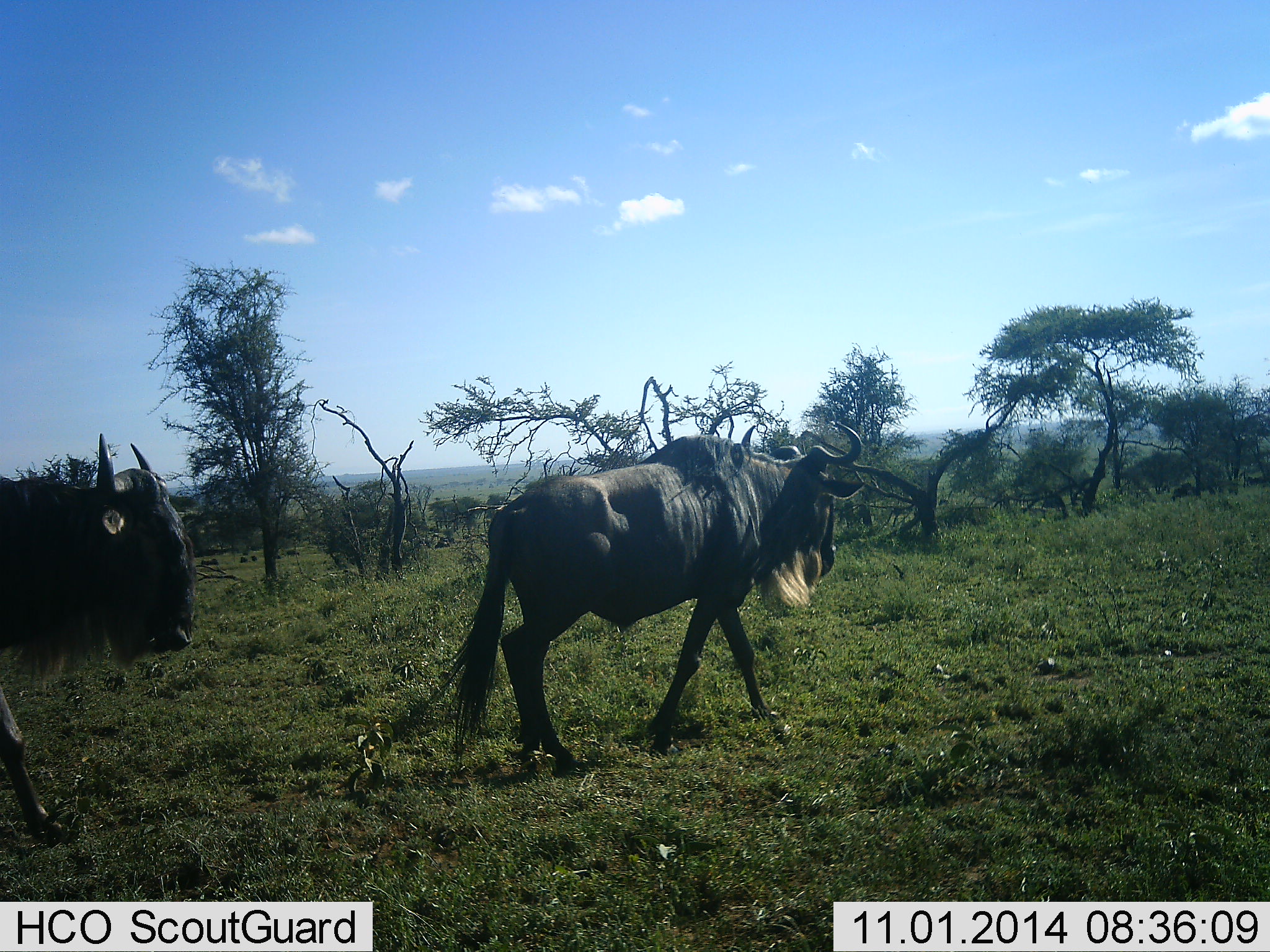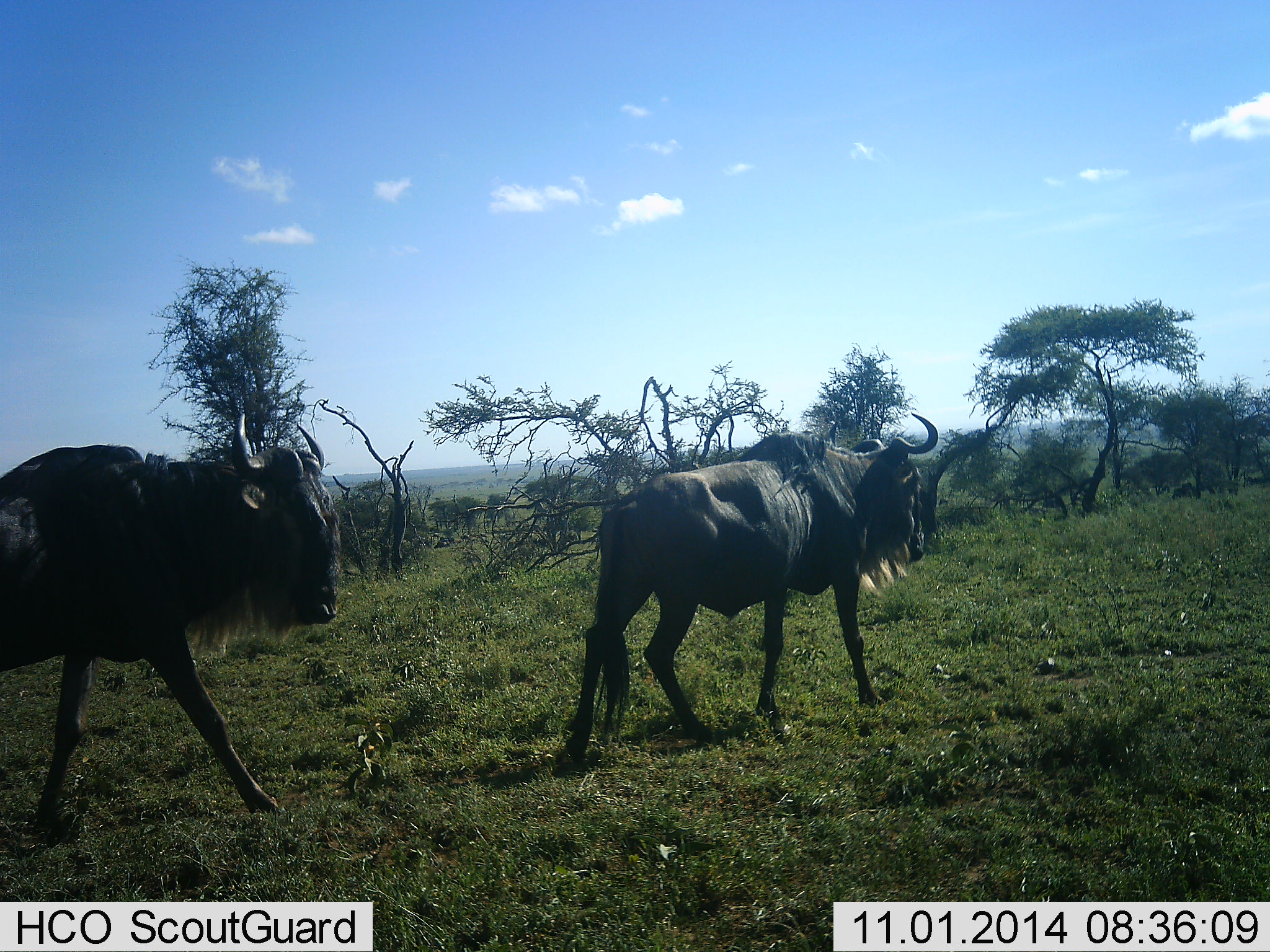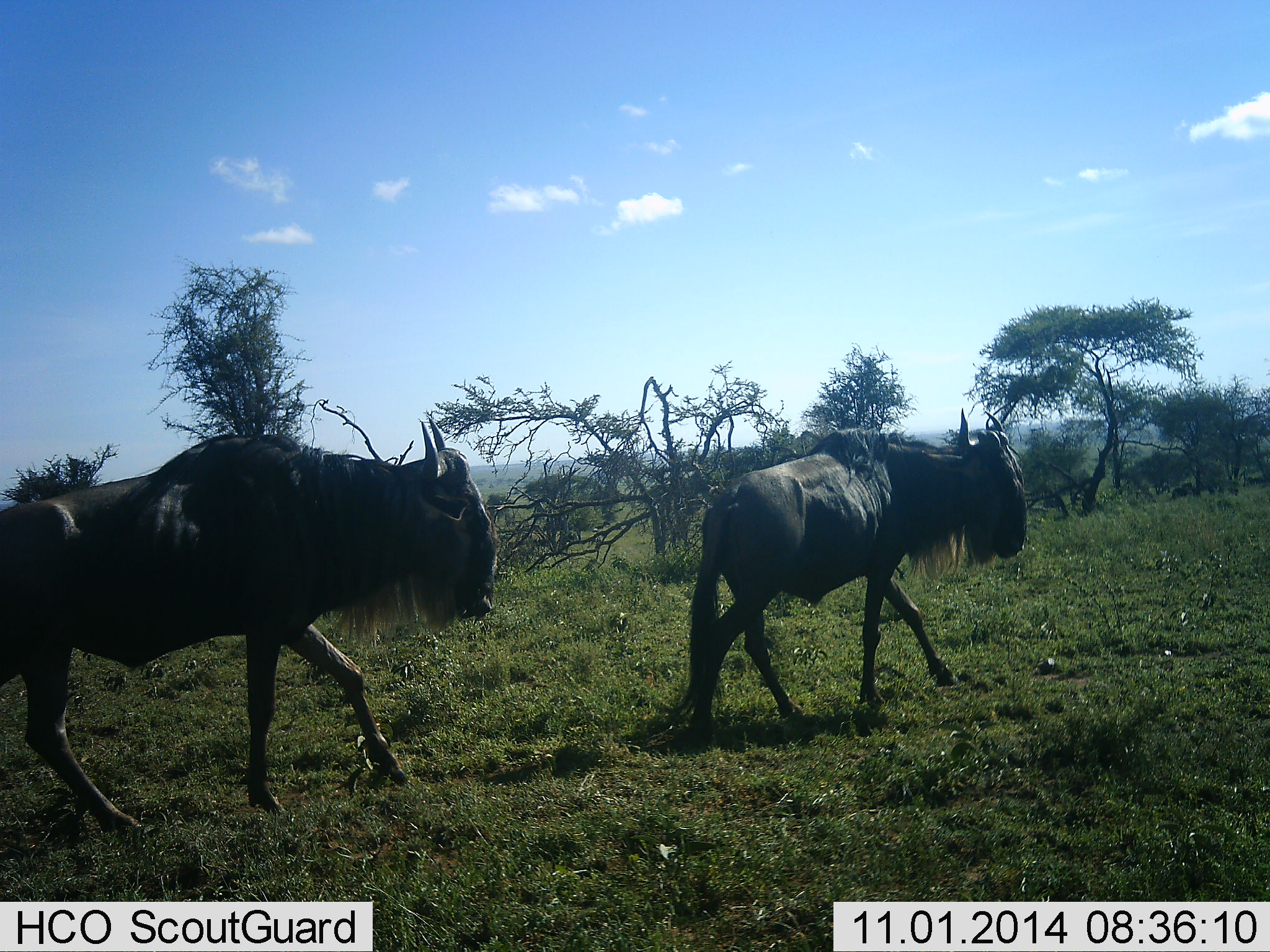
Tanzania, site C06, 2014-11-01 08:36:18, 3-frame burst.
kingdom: Animalia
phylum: Chordata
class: Mammalia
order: Artiodactyla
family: Bovidae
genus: Connochaetes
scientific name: Connochaetes taurinus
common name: blue wildebeest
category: wildebeest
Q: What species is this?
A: Wildebeest (blue wildebeest) (Connochaetes taurinus).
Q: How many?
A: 2.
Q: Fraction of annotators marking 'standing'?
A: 20%.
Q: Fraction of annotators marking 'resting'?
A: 0%.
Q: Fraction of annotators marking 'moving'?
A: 100%.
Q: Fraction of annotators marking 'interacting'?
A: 0%.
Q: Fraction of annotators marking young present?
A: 0%.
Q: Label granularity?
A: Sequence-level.